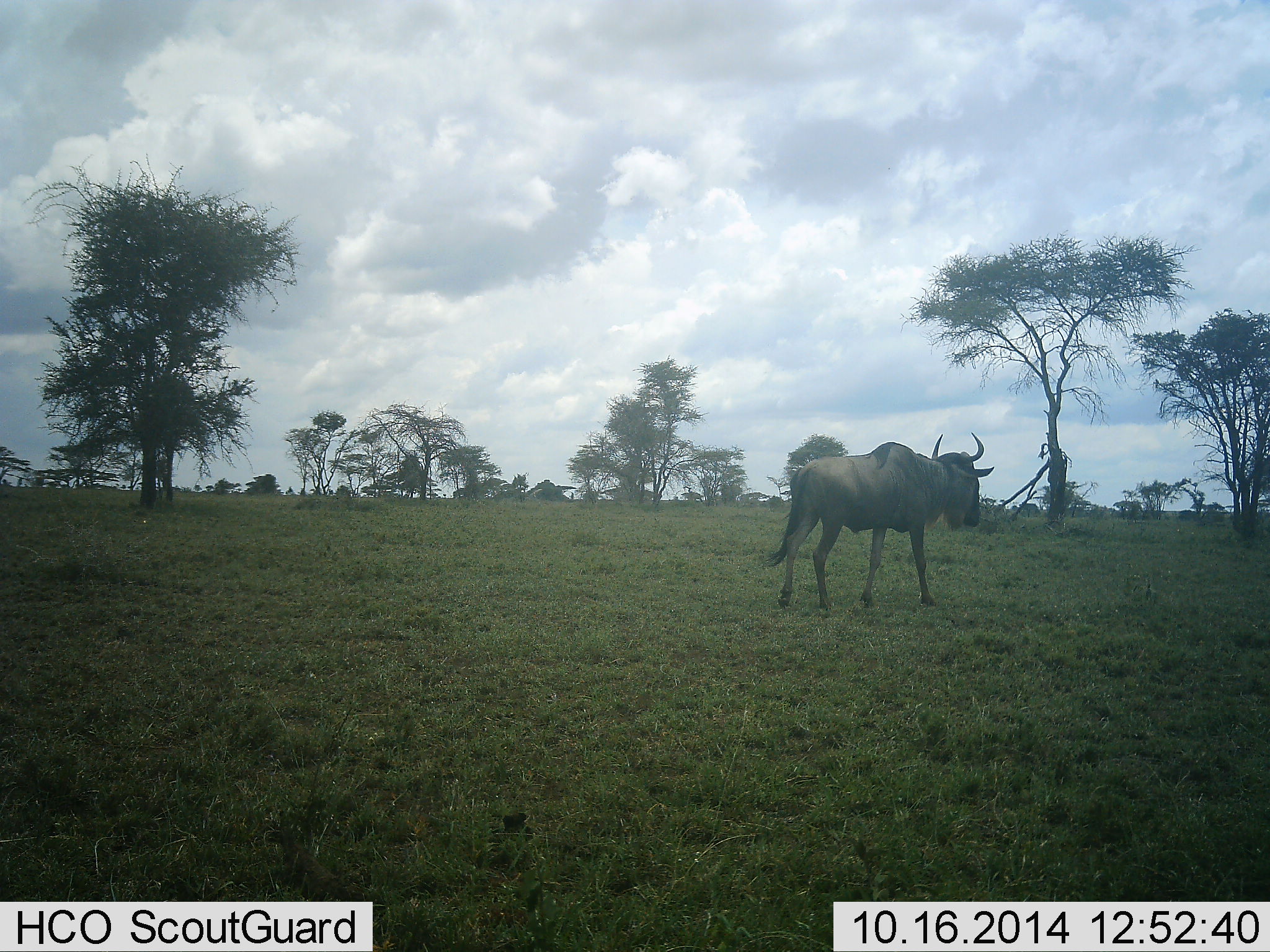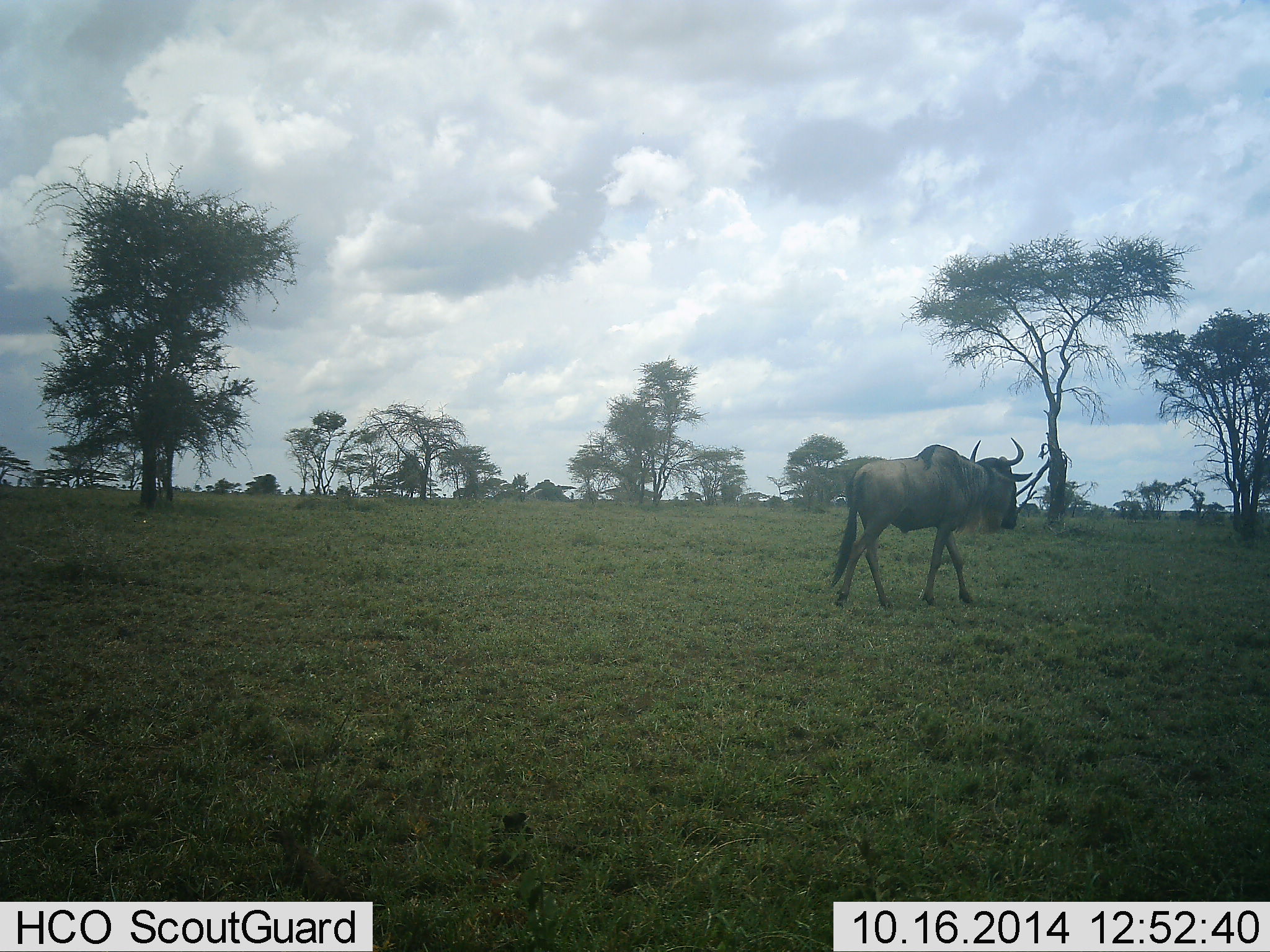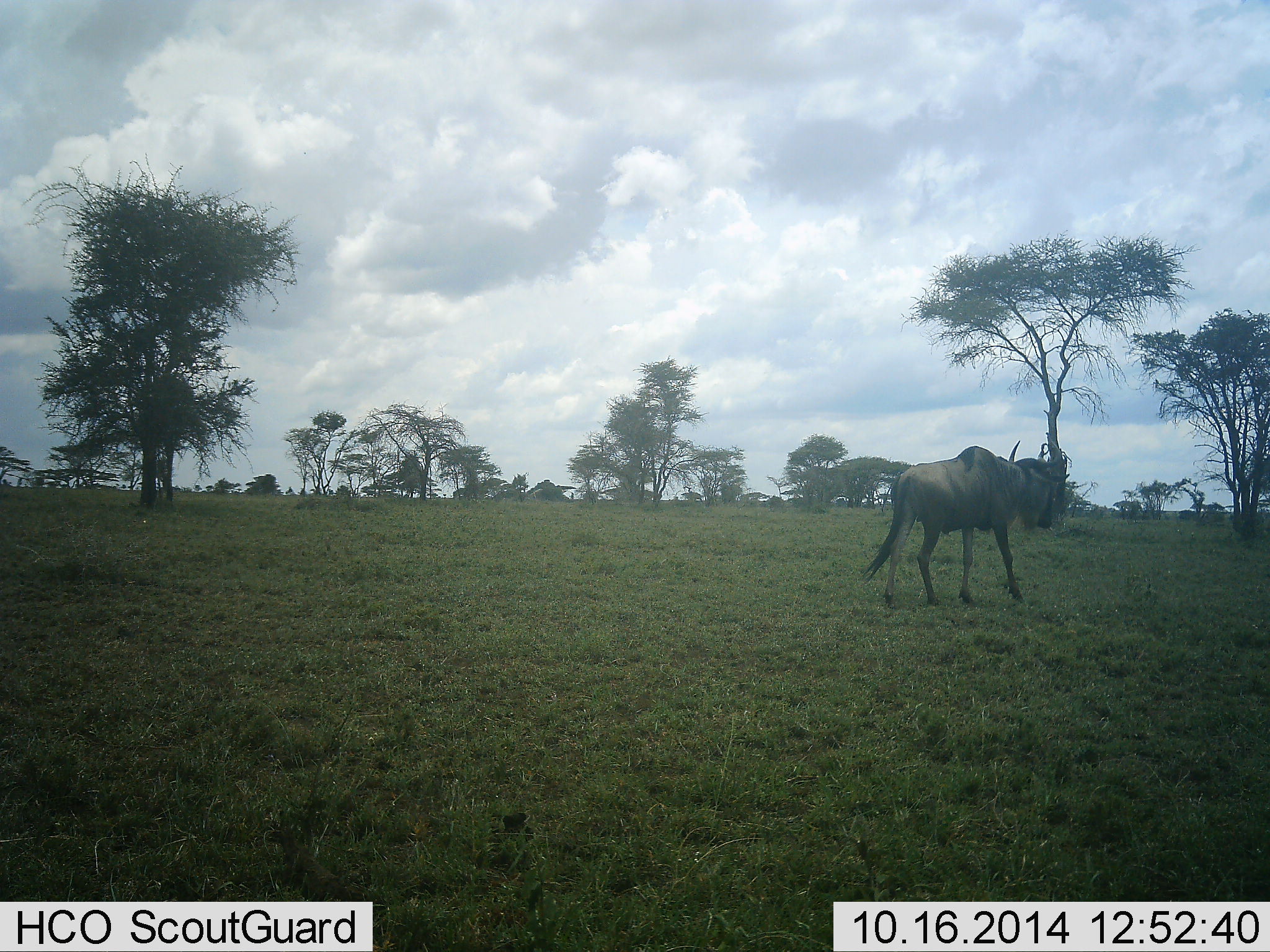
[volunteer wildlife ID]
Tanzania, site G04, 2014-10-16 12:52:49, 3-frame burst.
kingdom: Animalia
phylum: Chordata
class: Mammalia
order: Artiodactyla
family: Bovidae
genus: Connochaetes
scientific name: Connochaetes taurinus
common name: blue wildebeest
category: wildebeest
Wildebeest (blue wildebeest) (Connochaetes taurinus), count 1. Behavior (volunteer vote fractions): standing 0%, resting 0%, moving 100%, interacting 0%. Young present (vote fraction): 0%. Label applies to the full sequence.